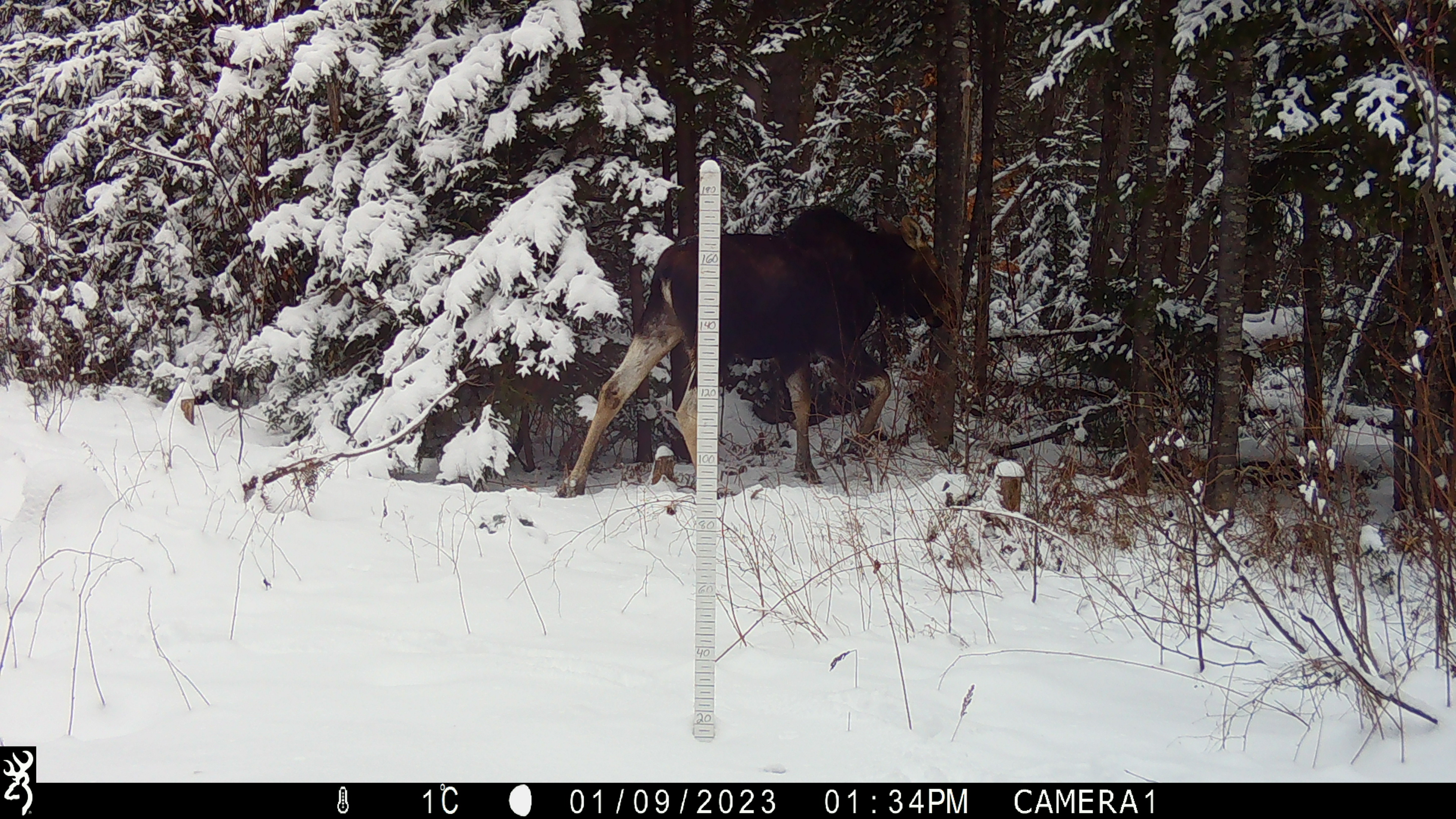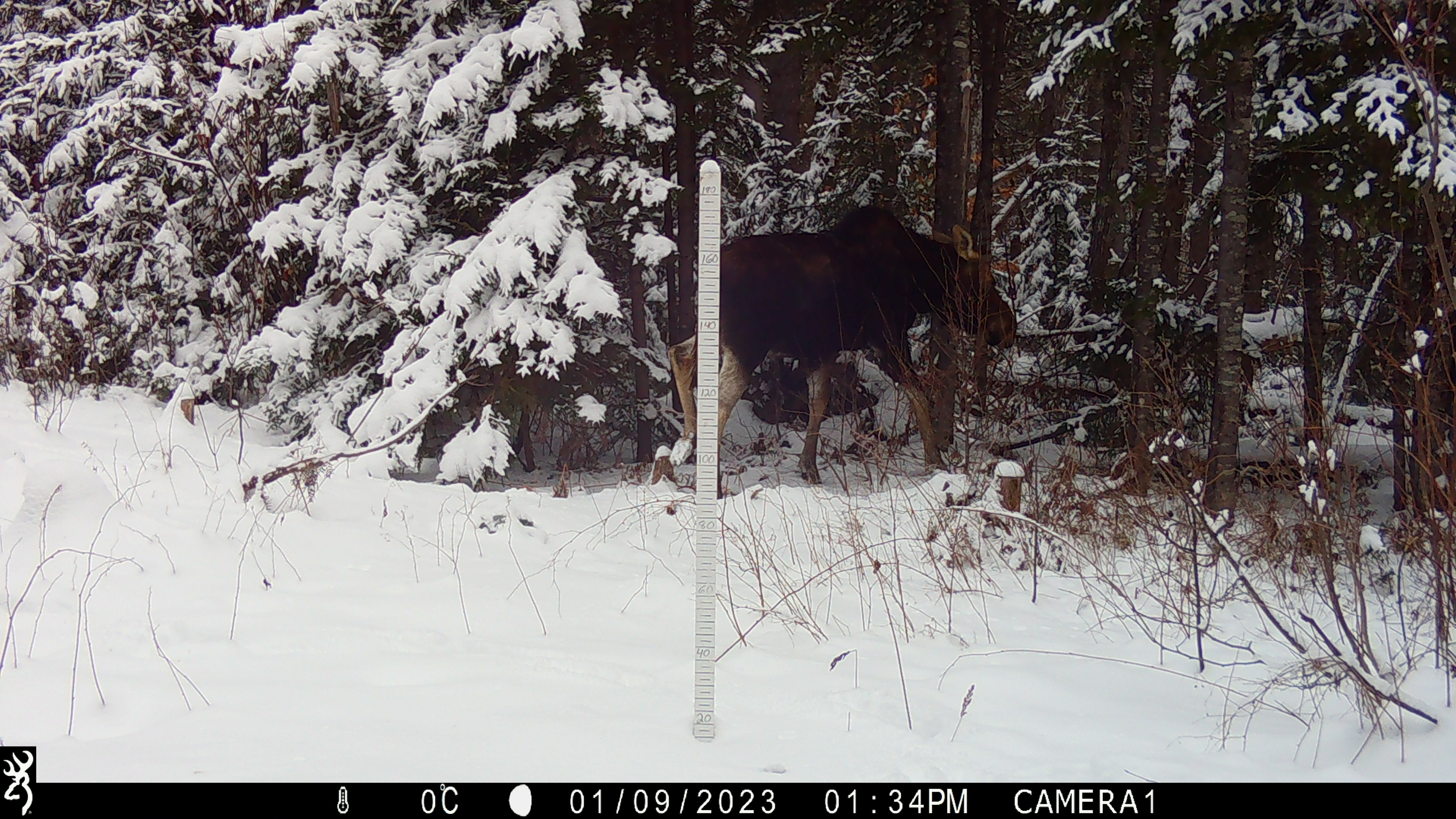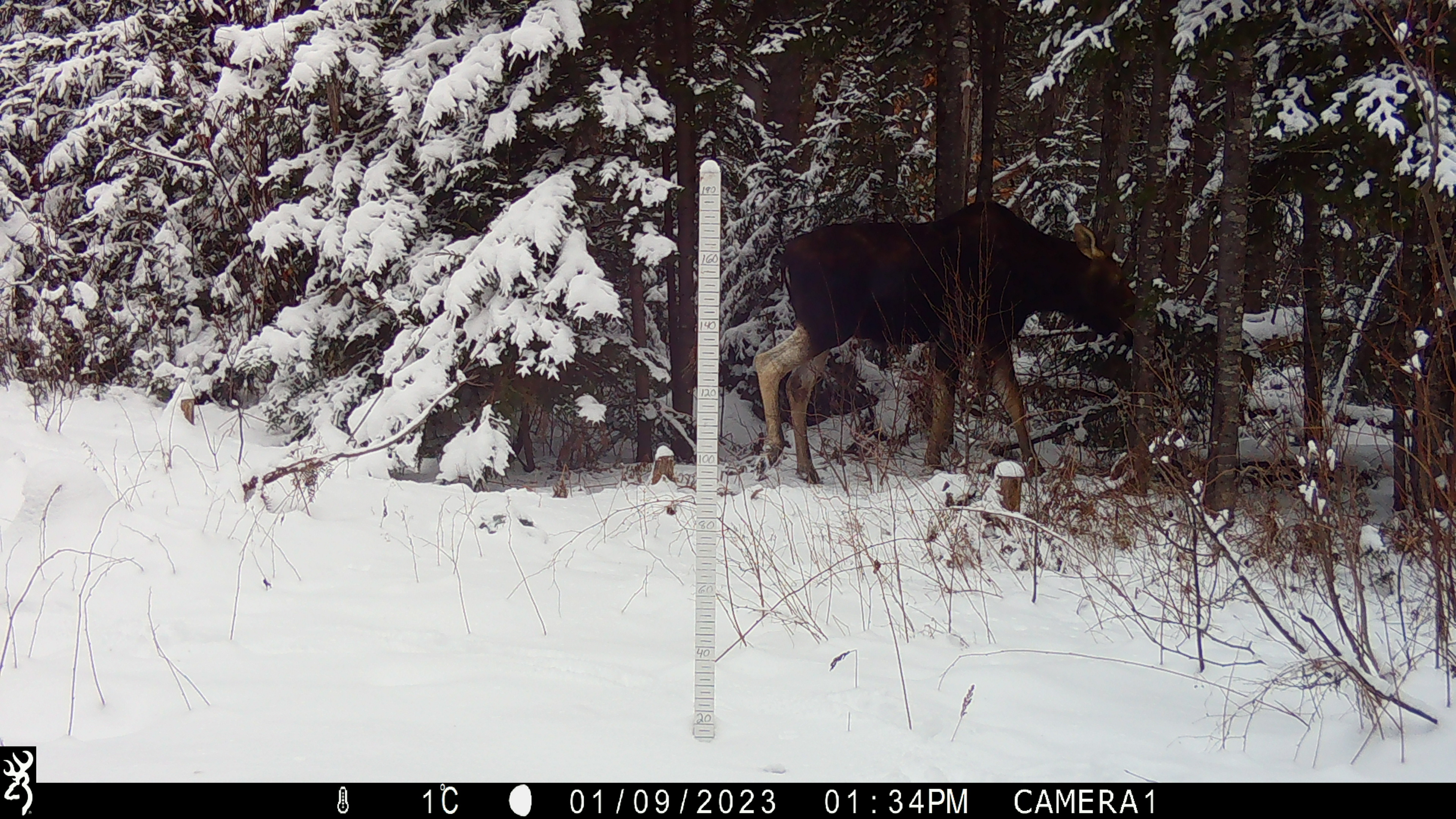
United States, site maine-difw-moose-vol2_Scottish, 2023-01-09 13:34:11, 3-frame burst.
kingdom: Animalia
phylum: Chordata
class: Mammalia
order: Artiodactyla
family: Cervidae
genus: Alces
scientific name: Alces alces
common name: moose